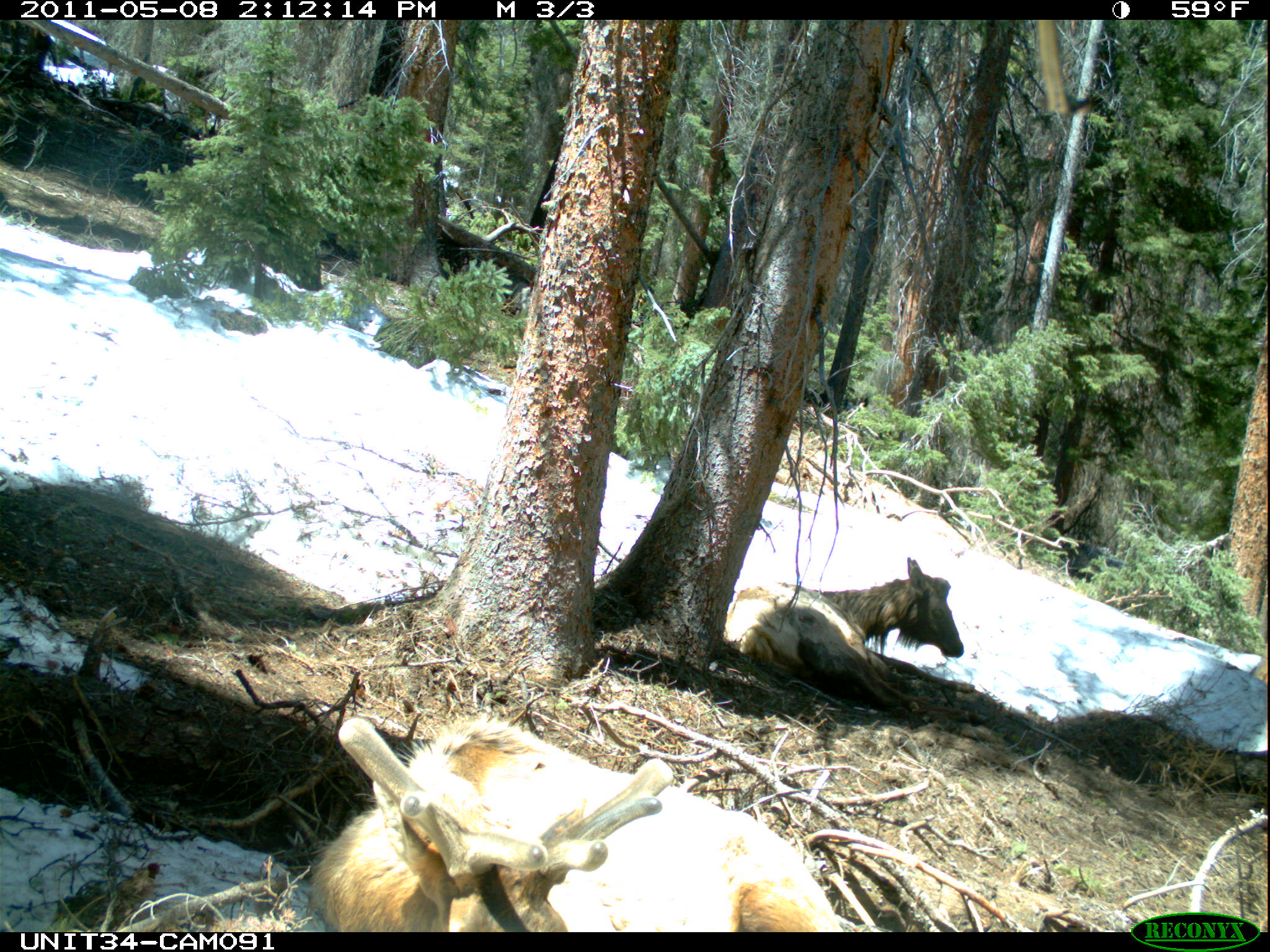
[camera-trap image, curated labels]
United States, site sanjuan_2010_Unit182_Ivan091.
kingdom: Animalia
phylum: Chordata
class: Mammalia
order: Artiodactyla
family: Cervidae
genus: Cervus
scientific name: Cervus elaphus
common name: red deer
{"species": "Cervus elaphus (red deer)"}